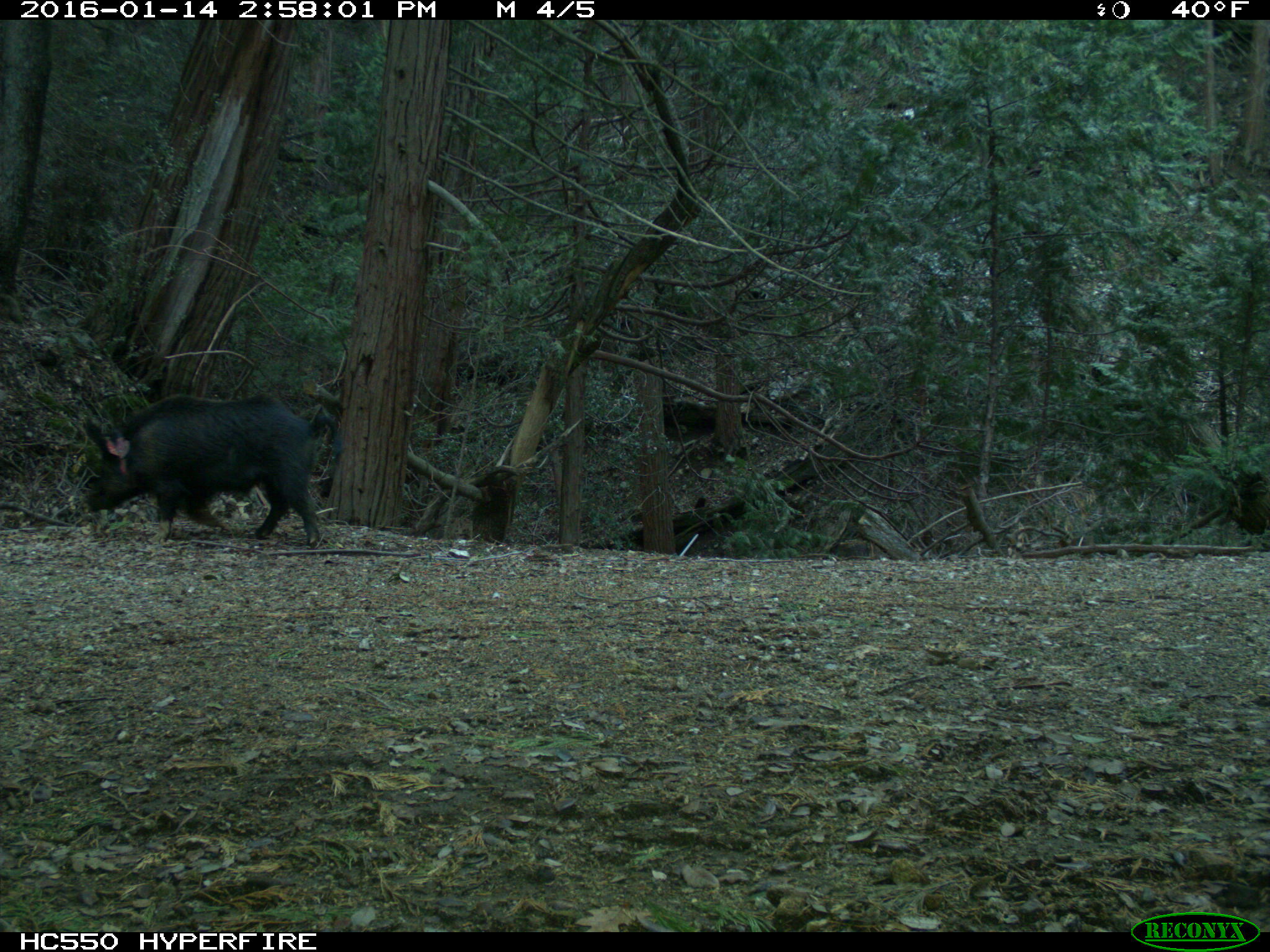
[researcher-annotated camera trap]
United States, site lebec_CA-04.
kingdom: Animalia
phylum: Chordata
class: Mammalia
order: Artiodactyla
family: Suidae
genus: Sus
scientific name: Sus scrofa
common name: wild boar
Sus scrofa (wild boar).